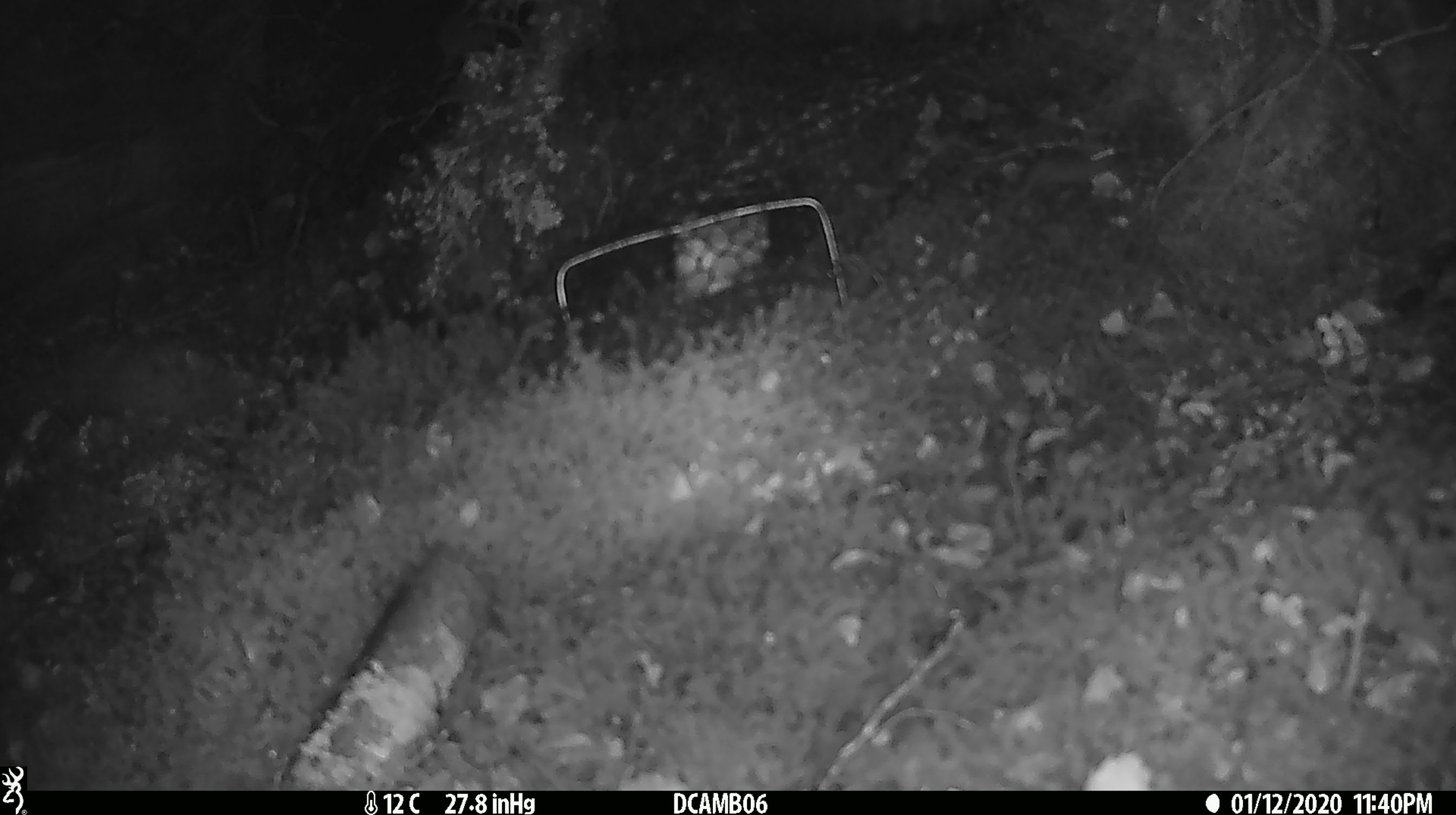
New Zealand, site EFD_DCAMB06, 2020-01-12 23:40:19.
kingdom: Animalia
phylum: Chordata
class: Mammalia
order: Rodentia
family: Muridae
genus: Mus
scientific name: Mus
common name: mouse